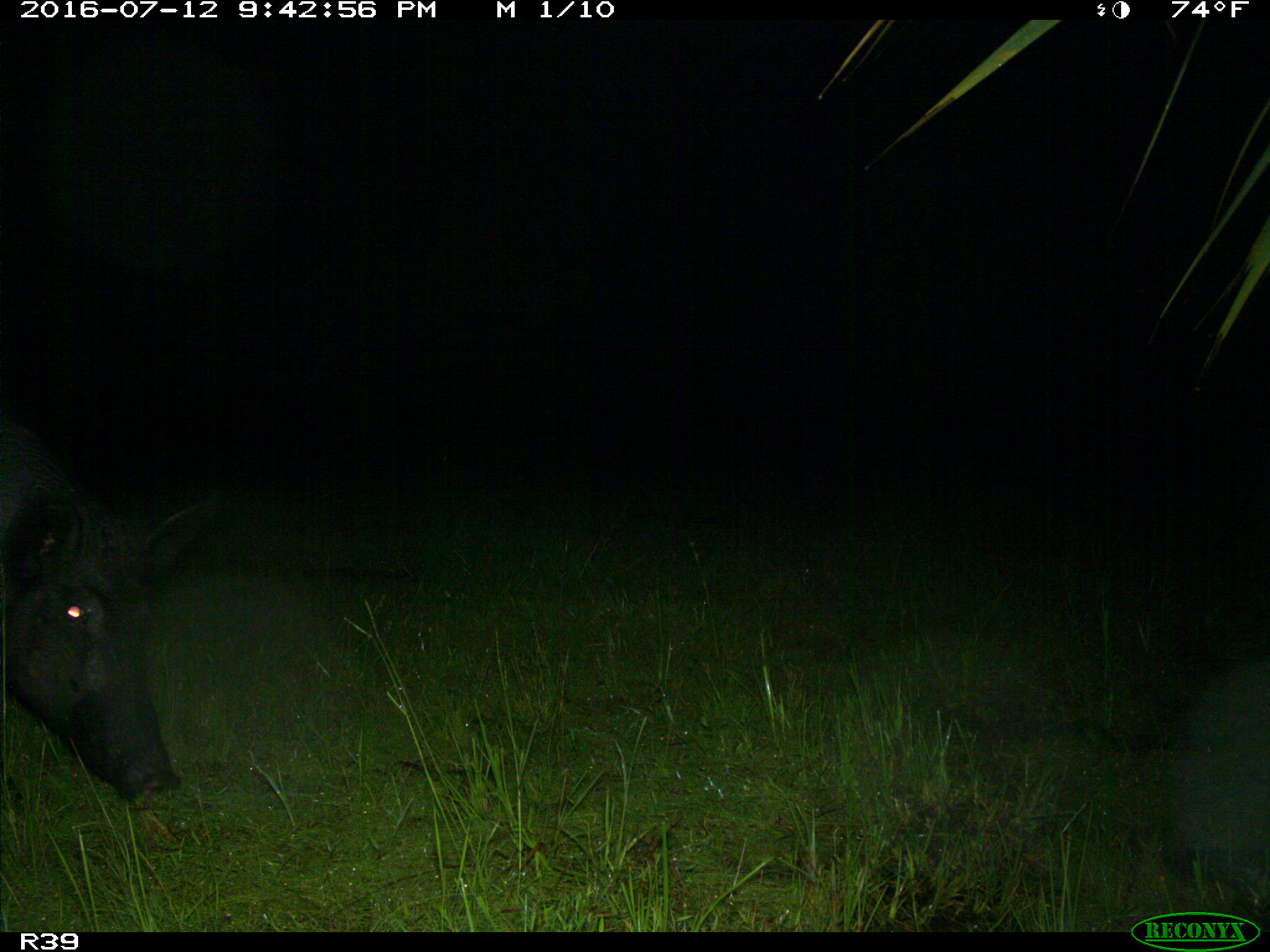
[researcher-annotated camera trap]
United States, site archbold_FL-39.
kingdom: Animalia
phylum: Chordata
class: Mammalia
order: Artiodactyla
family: Suidae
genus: Sus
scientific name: Sus scrofa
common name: wild boar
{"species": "Sus scrofa (wild boar)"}